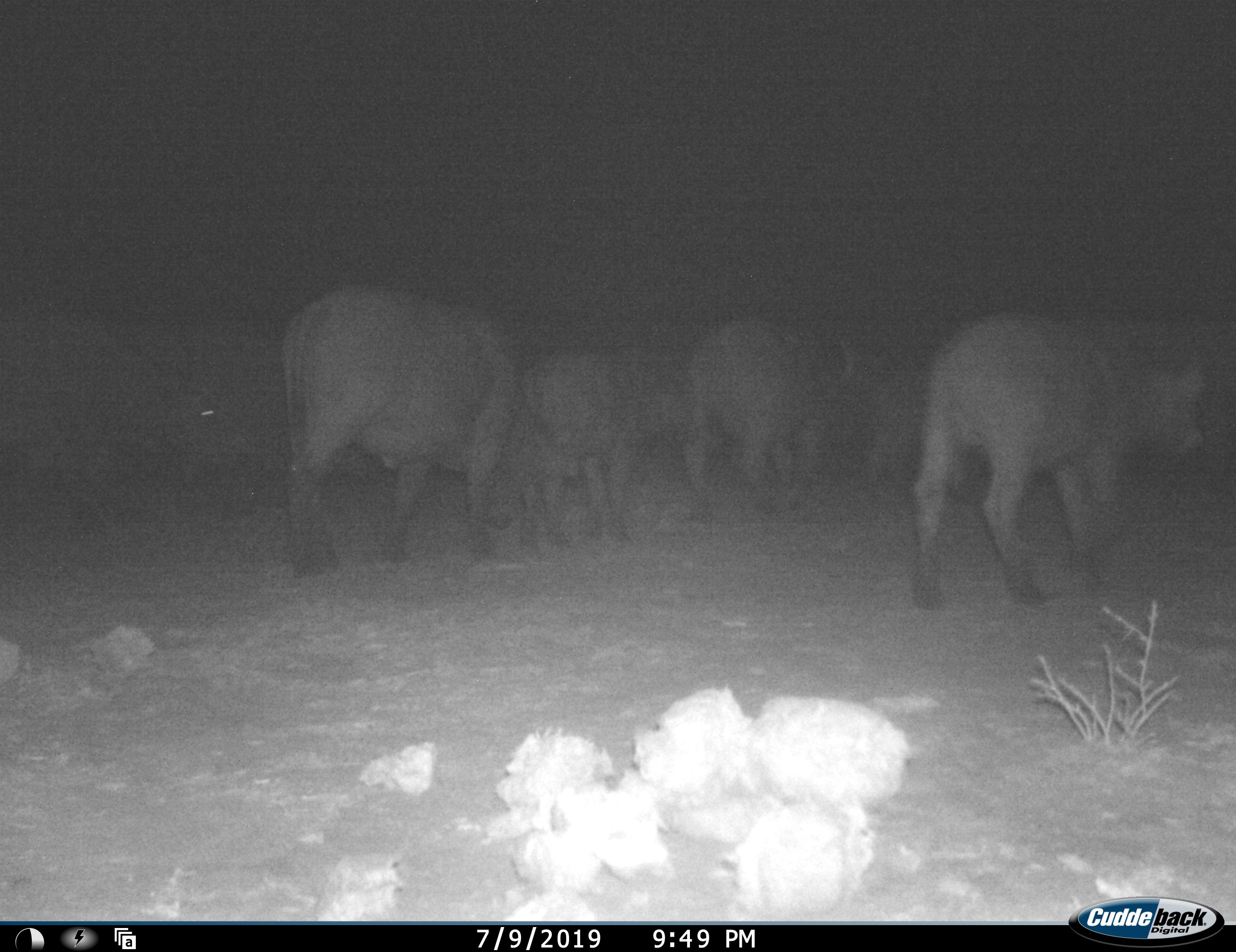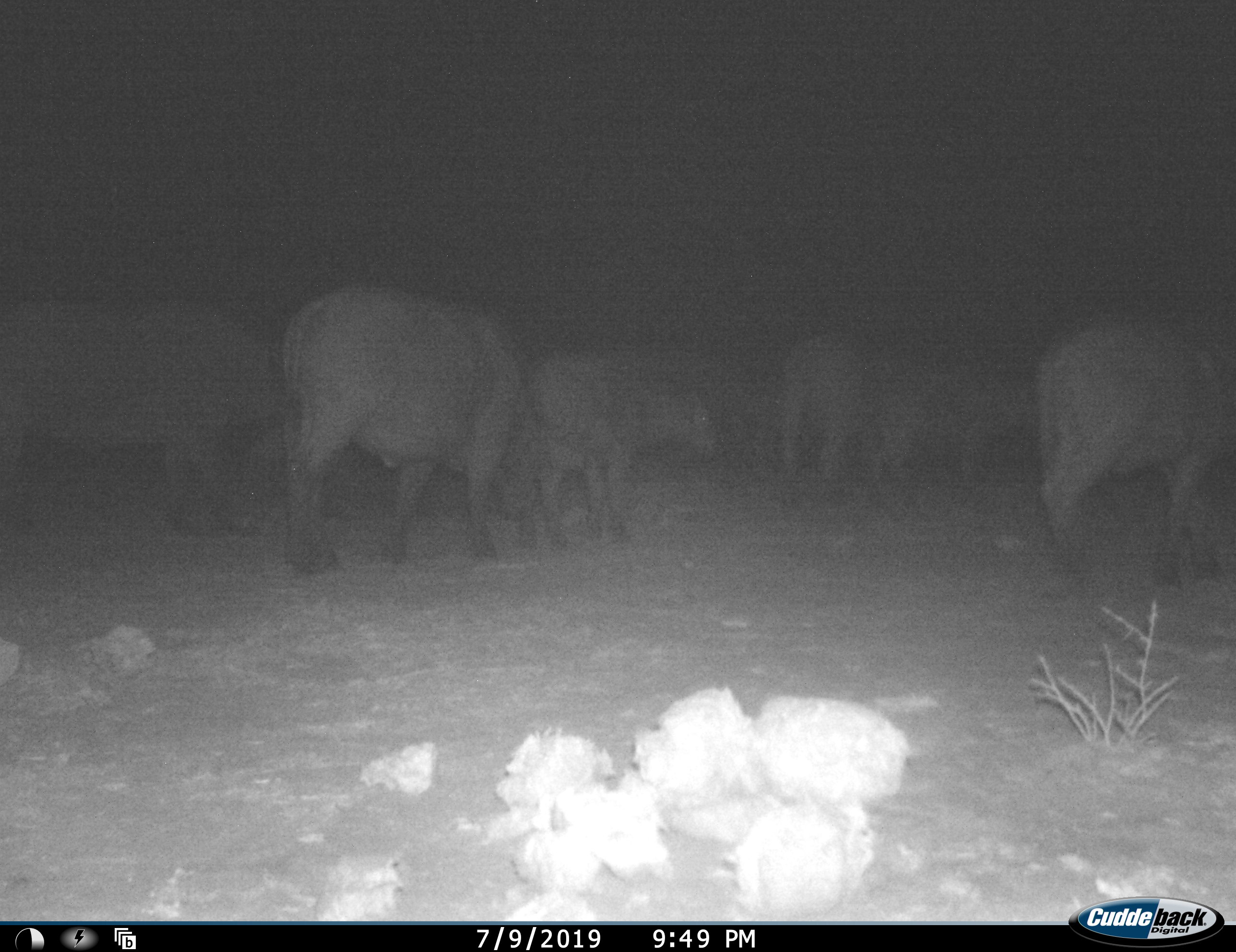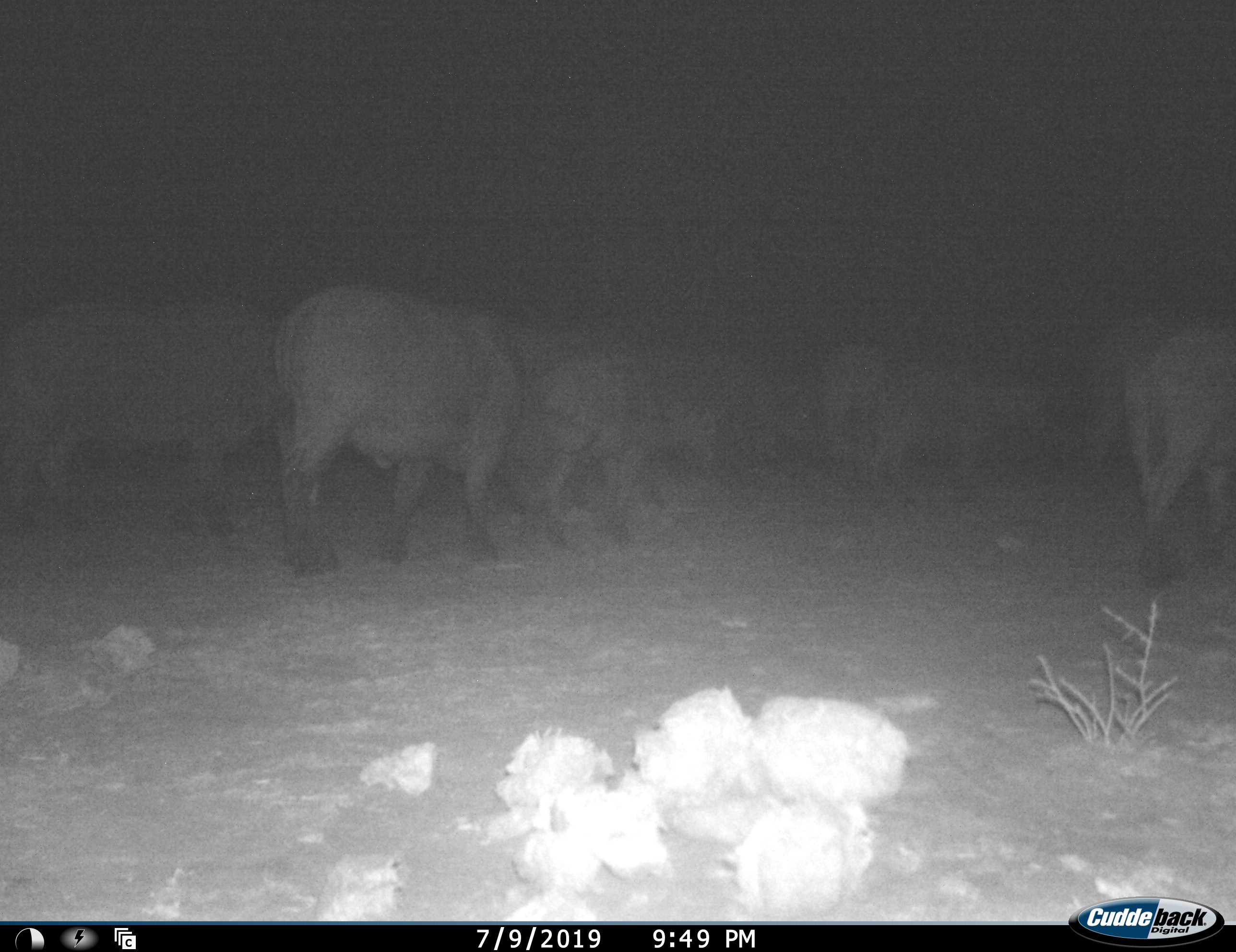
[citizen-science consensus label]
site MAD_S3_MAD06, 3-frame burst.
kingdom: Animalia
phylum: Chordata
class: Mammalia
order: Artiodactyla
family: Bovidae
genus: Syncerus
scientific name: Syncerus caffer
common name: african buffalo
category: buffalo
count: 7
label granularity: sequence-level